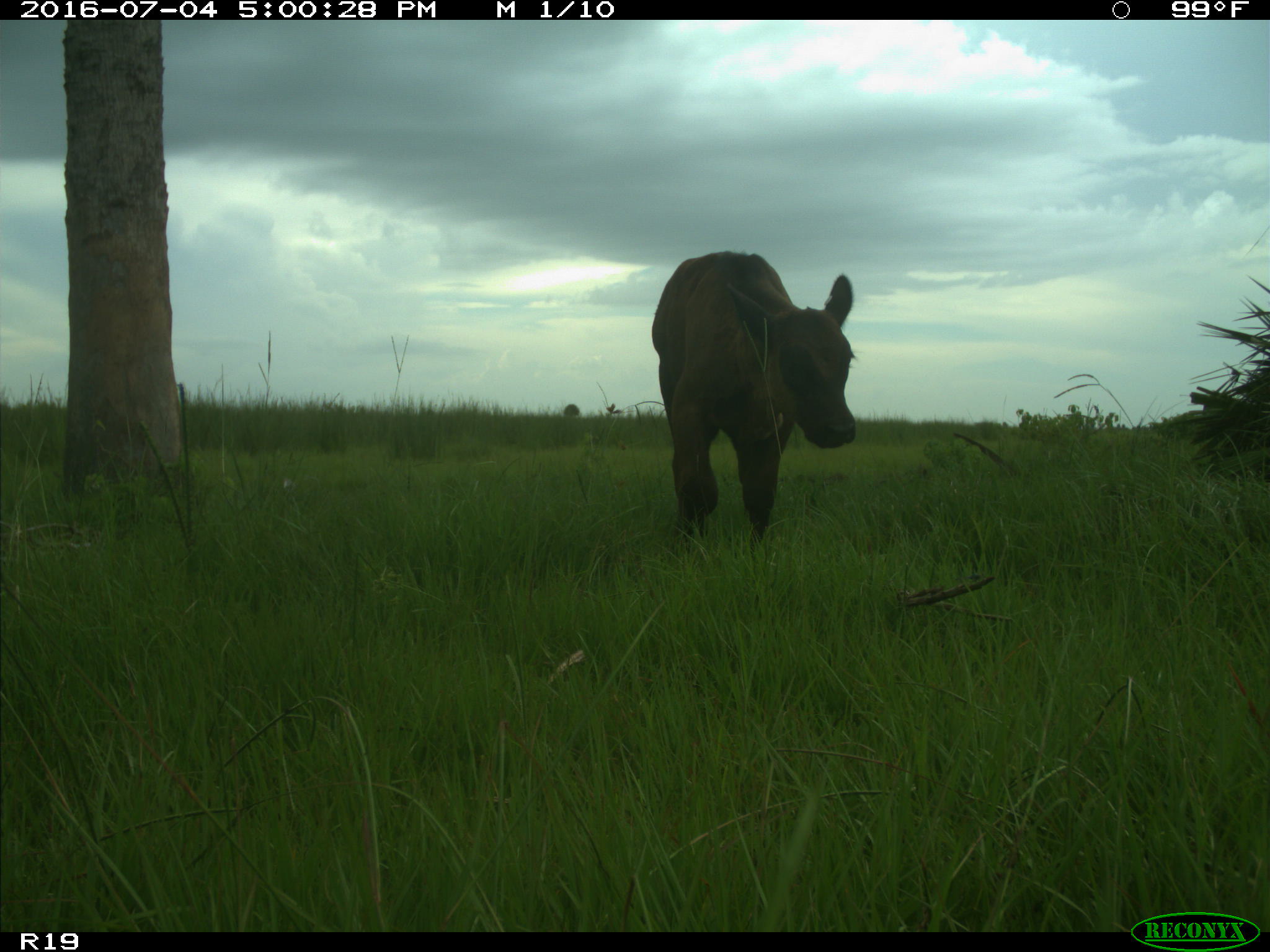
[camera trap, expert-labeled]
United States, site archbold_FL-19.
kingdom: Animalia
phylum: Chordata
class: Mammalia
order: Artiodactyla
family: Bovidae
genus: Bos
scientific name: Bos taurus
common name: domestic cow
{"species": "Bos taurus (domestic cow)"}